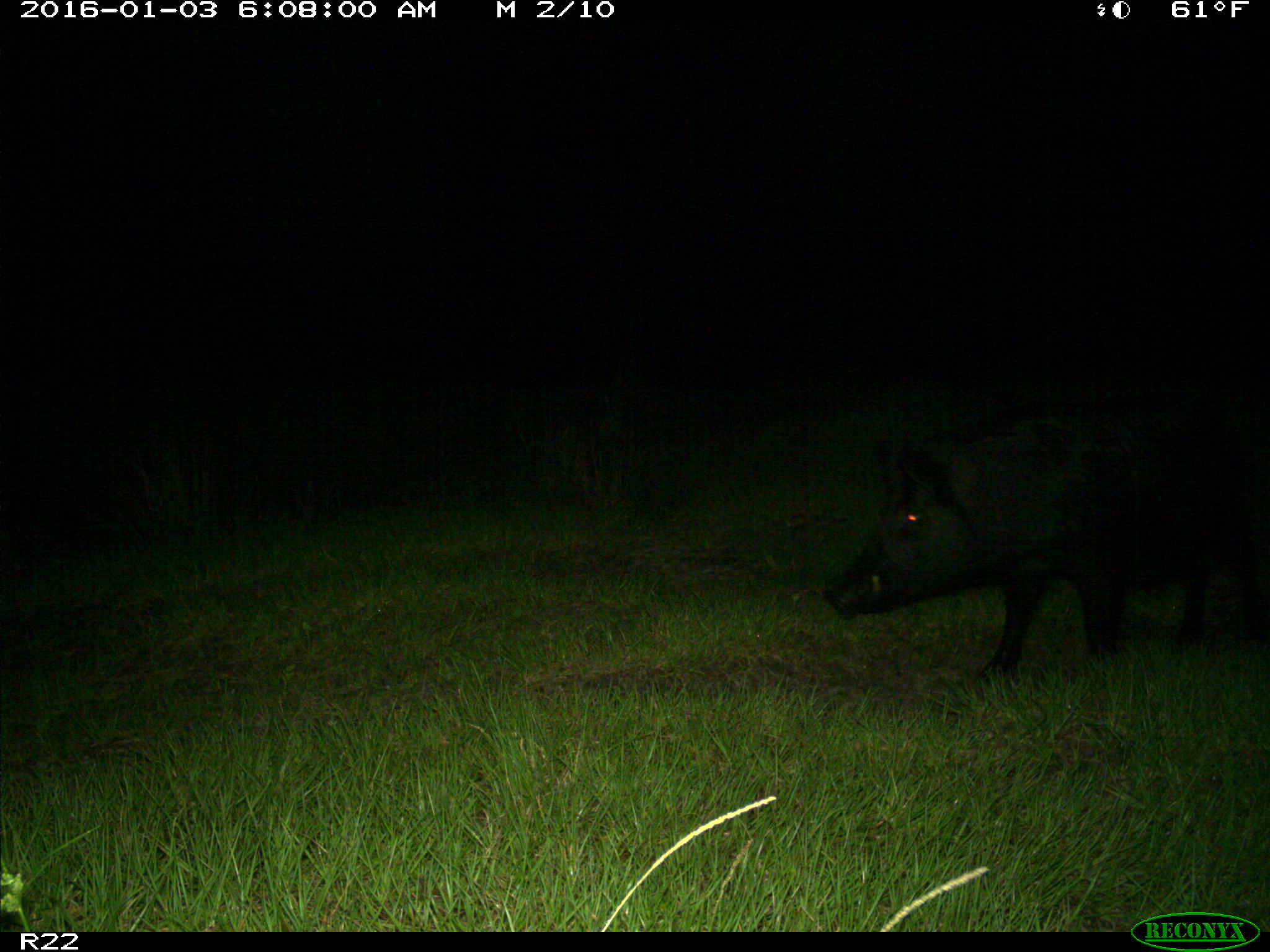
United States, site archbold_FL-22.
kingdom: Animalia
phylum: Chordata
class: Mammalia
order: Artiodactyla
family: Suidae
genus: Sus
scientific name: Sus scrofa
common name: wild boar